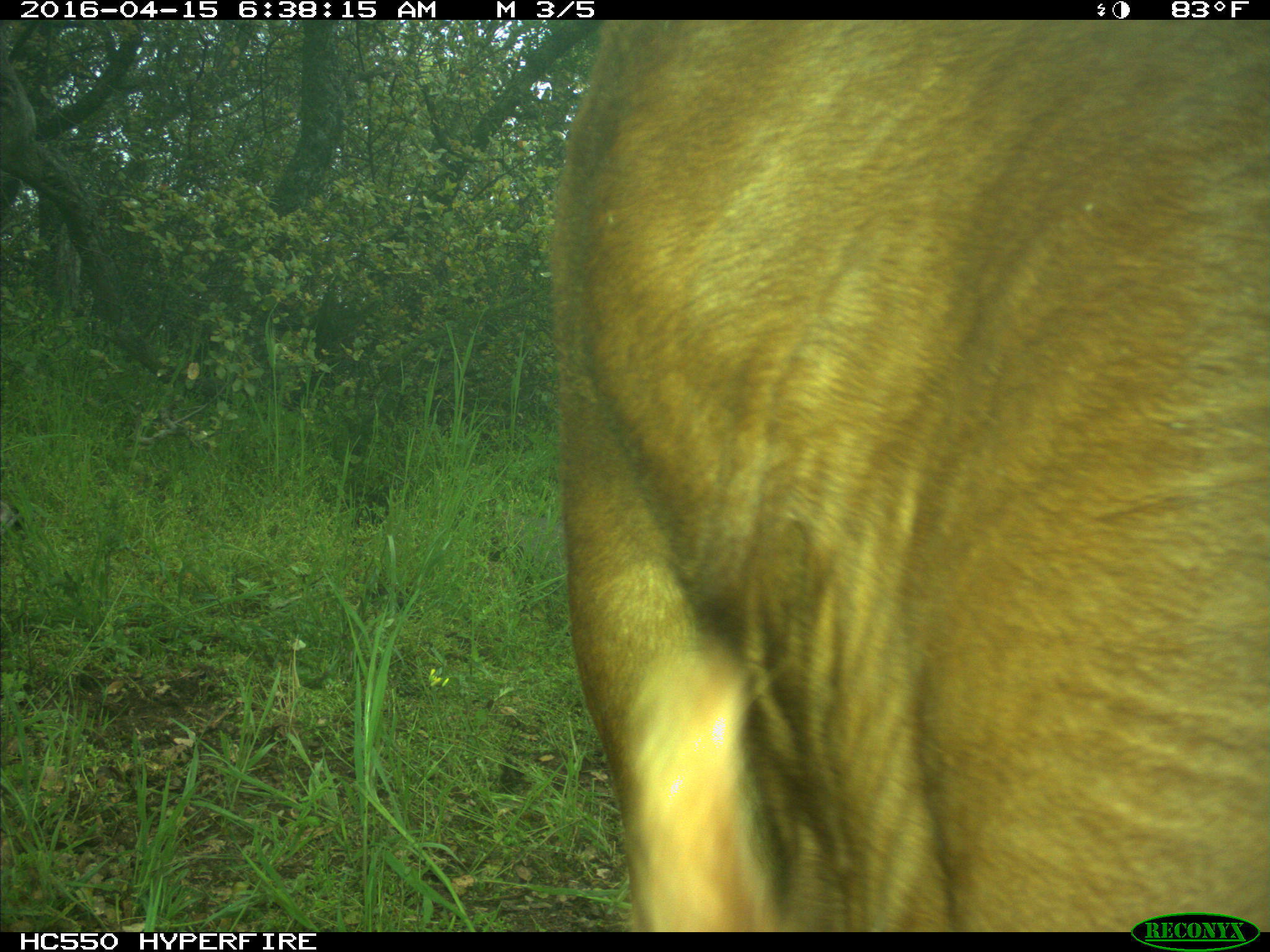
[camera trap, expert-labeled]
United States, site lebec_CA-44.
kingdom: Animalia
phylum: Chordata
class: Mammalia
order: Artiodactyla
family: Bovidae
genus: Bos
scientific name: Bos taurus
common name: domestic cow